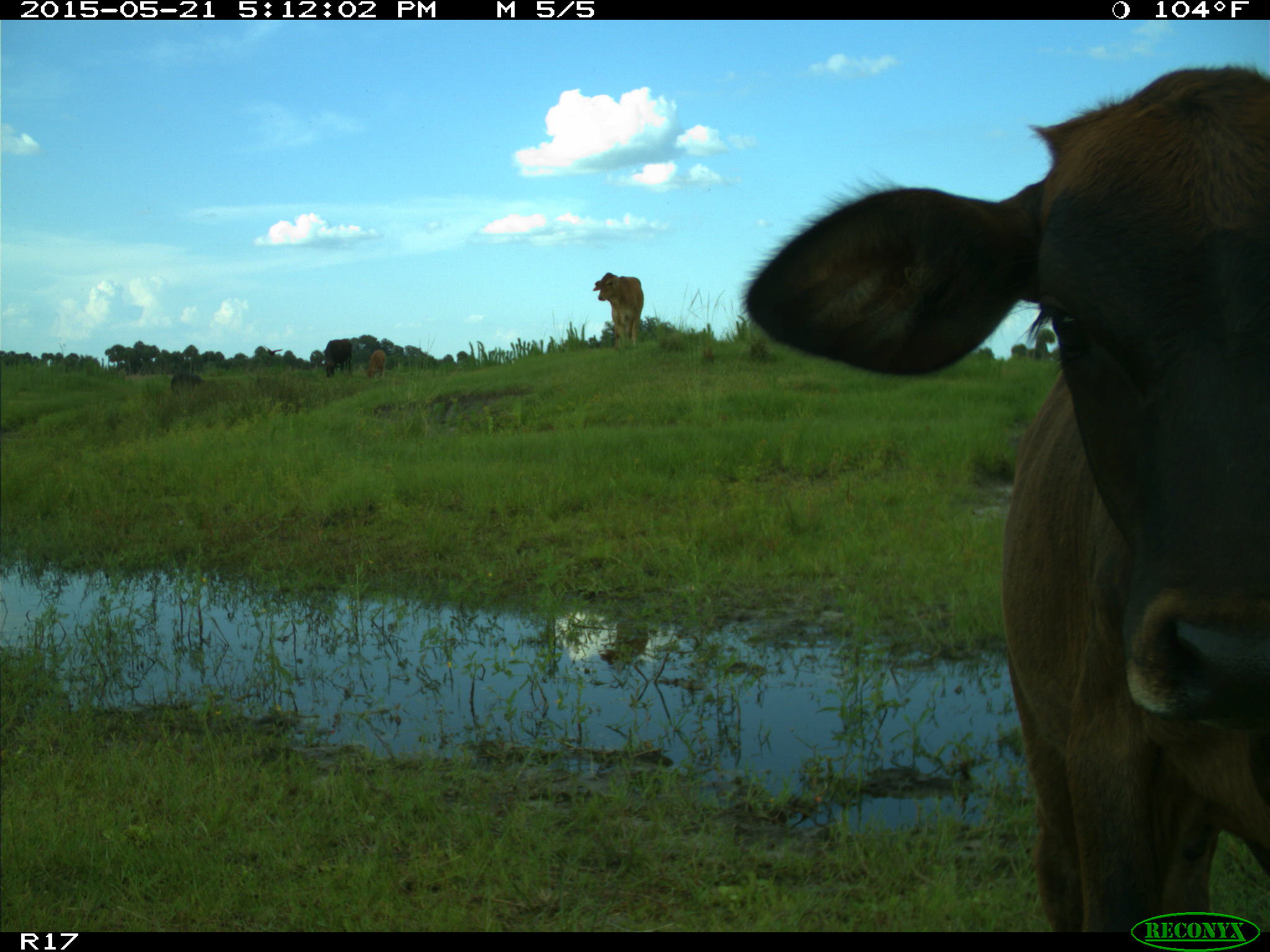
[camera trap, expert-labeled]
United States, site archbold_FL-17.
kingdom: Animalia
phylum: Chordata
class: Mammalia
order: Artiodactyla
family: Bovidae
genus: Bos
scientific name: Bos taurus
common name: domestic cow